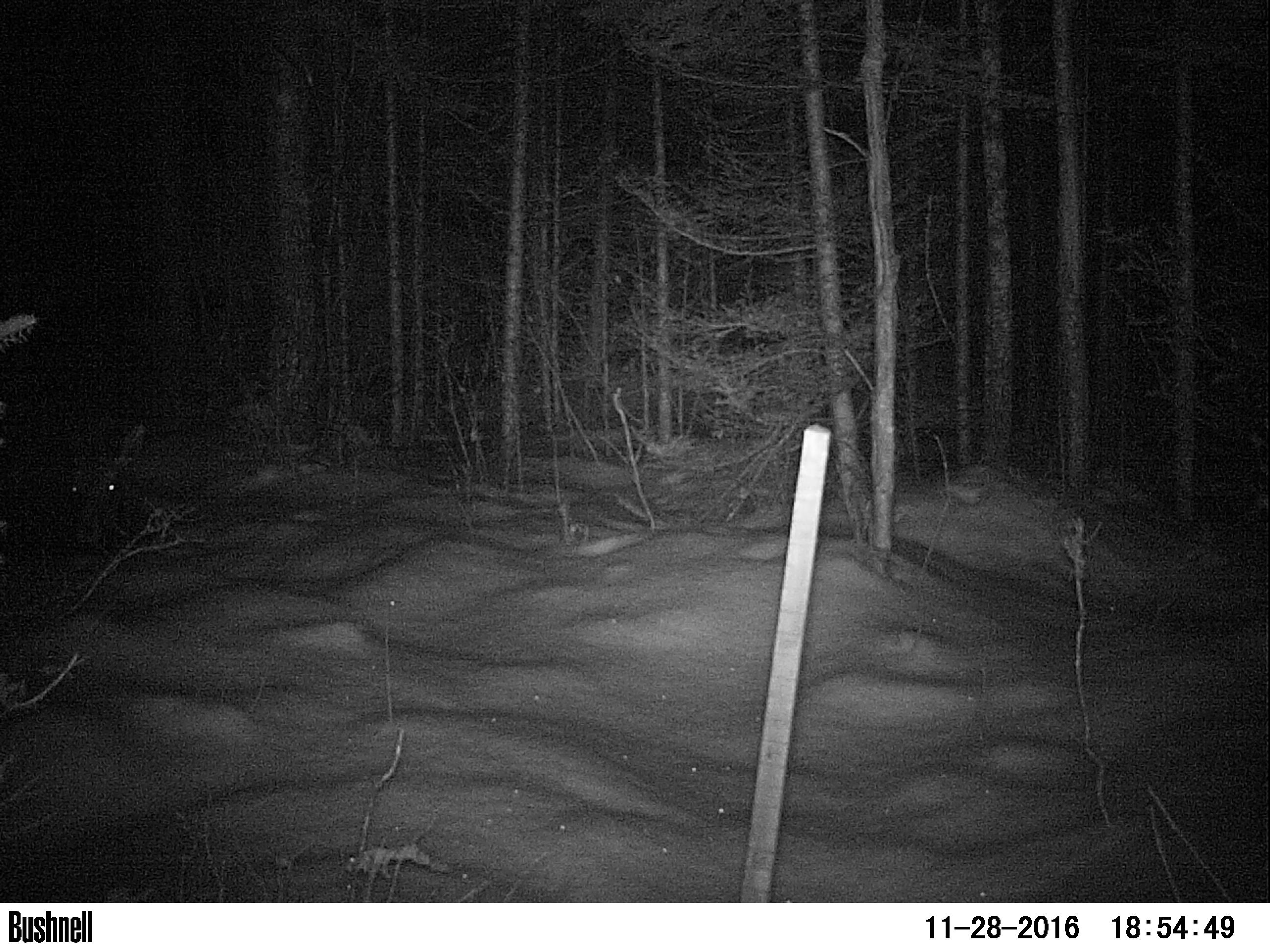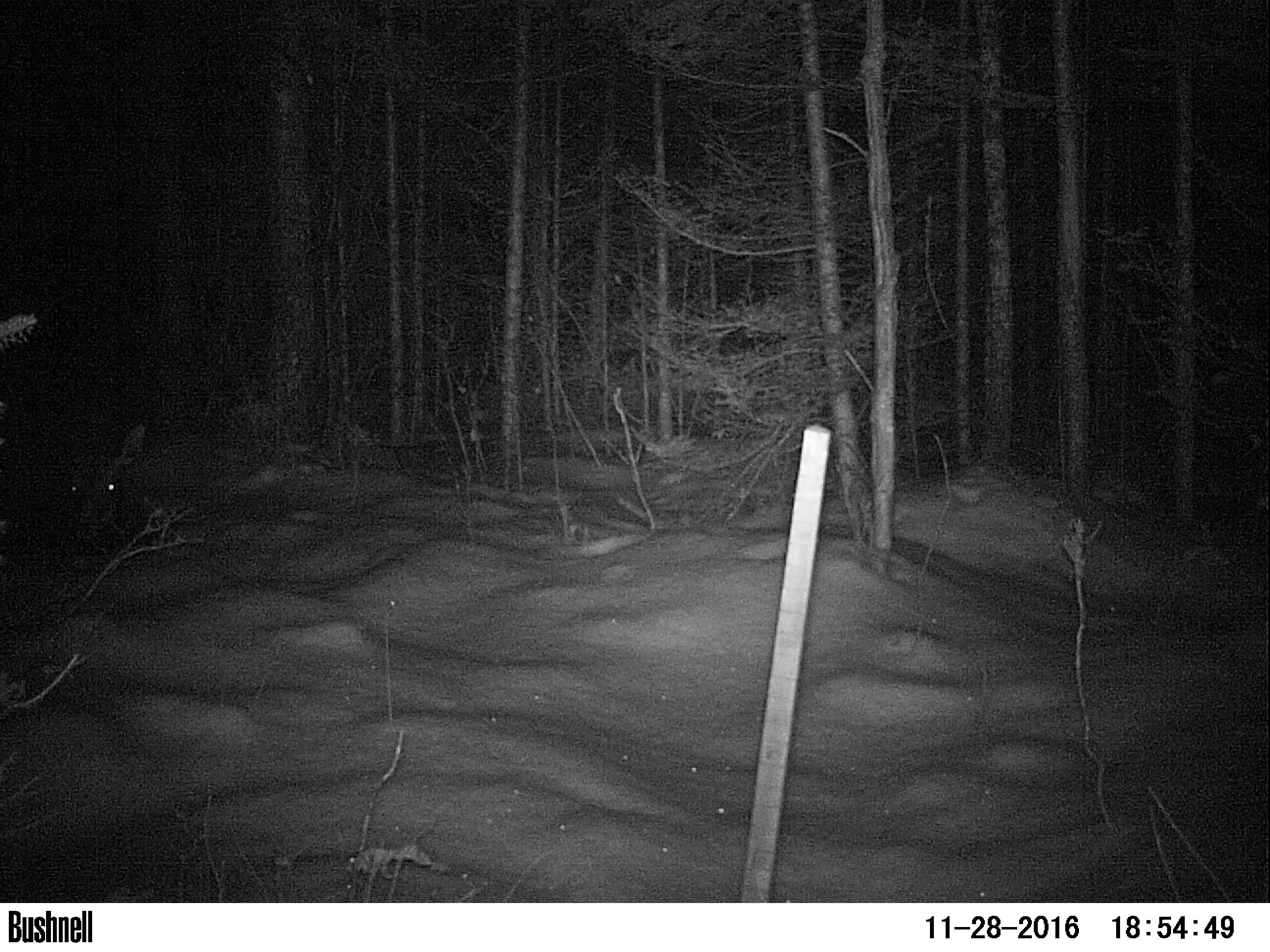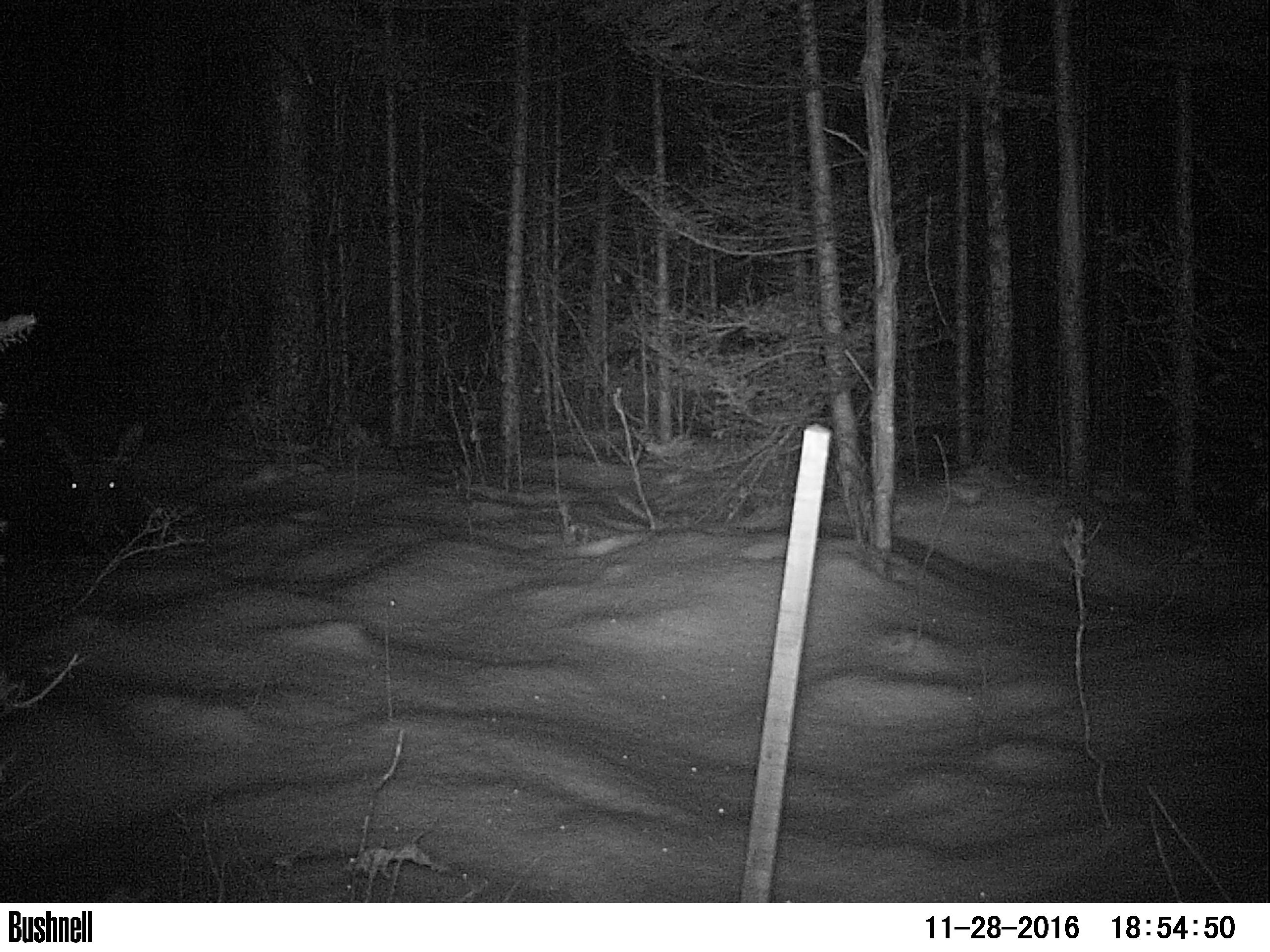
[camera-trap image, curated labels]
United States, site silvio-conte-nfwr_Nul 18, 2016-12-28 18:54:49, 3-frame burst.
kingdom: Animalia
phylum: Chordata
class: Mammalia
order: Artiodactyla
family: Cervidae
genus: Alces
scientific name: Alces alces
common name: moose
Moose (Alces alces).